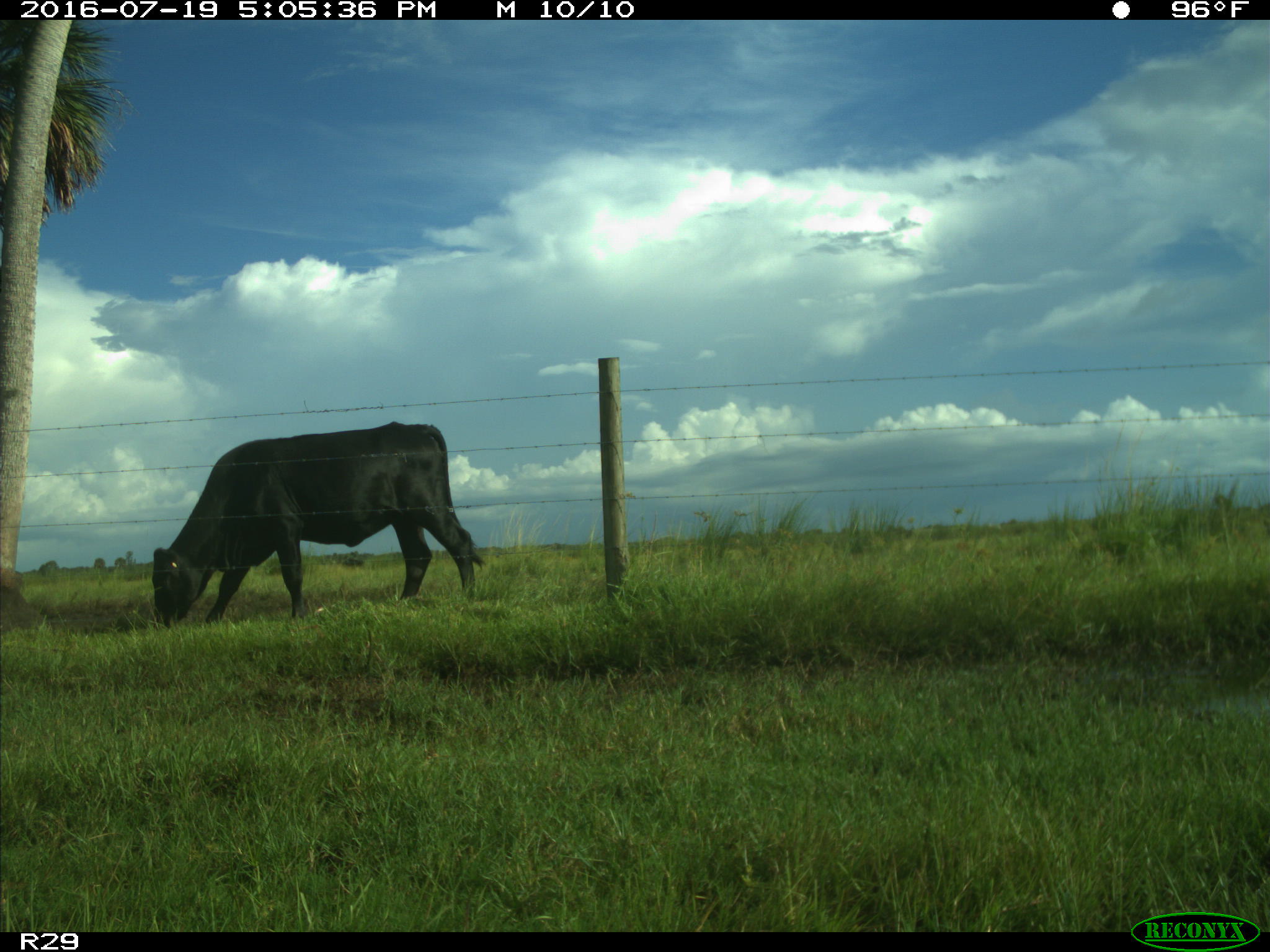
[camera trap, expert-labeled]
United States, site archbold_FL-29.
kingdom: Animalia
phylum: Chordata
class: Mammalia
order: Artiodactyla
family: Bovidae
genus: Bos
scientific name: Bos taurus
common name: domestic cow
Bos taurus (domestic cow).